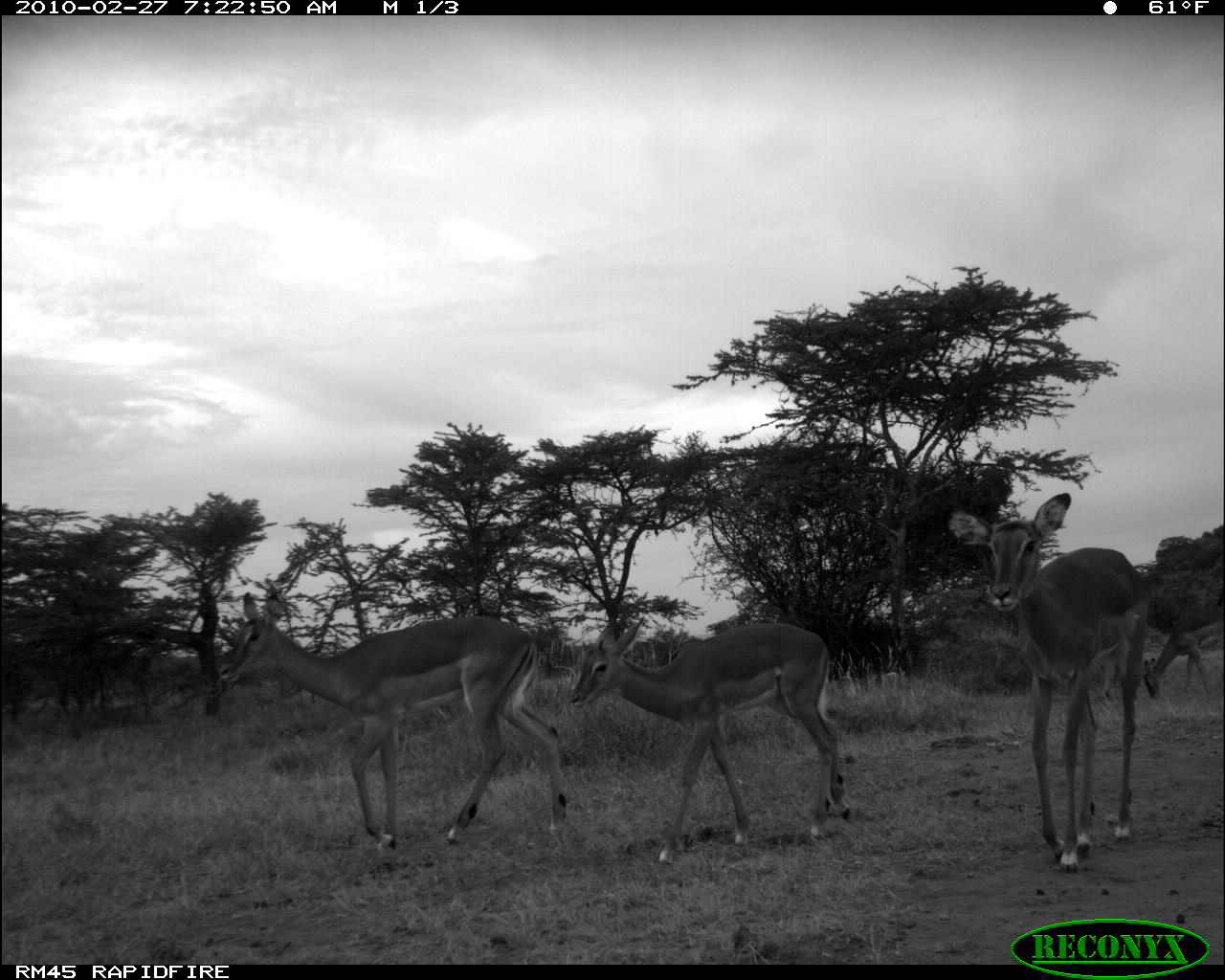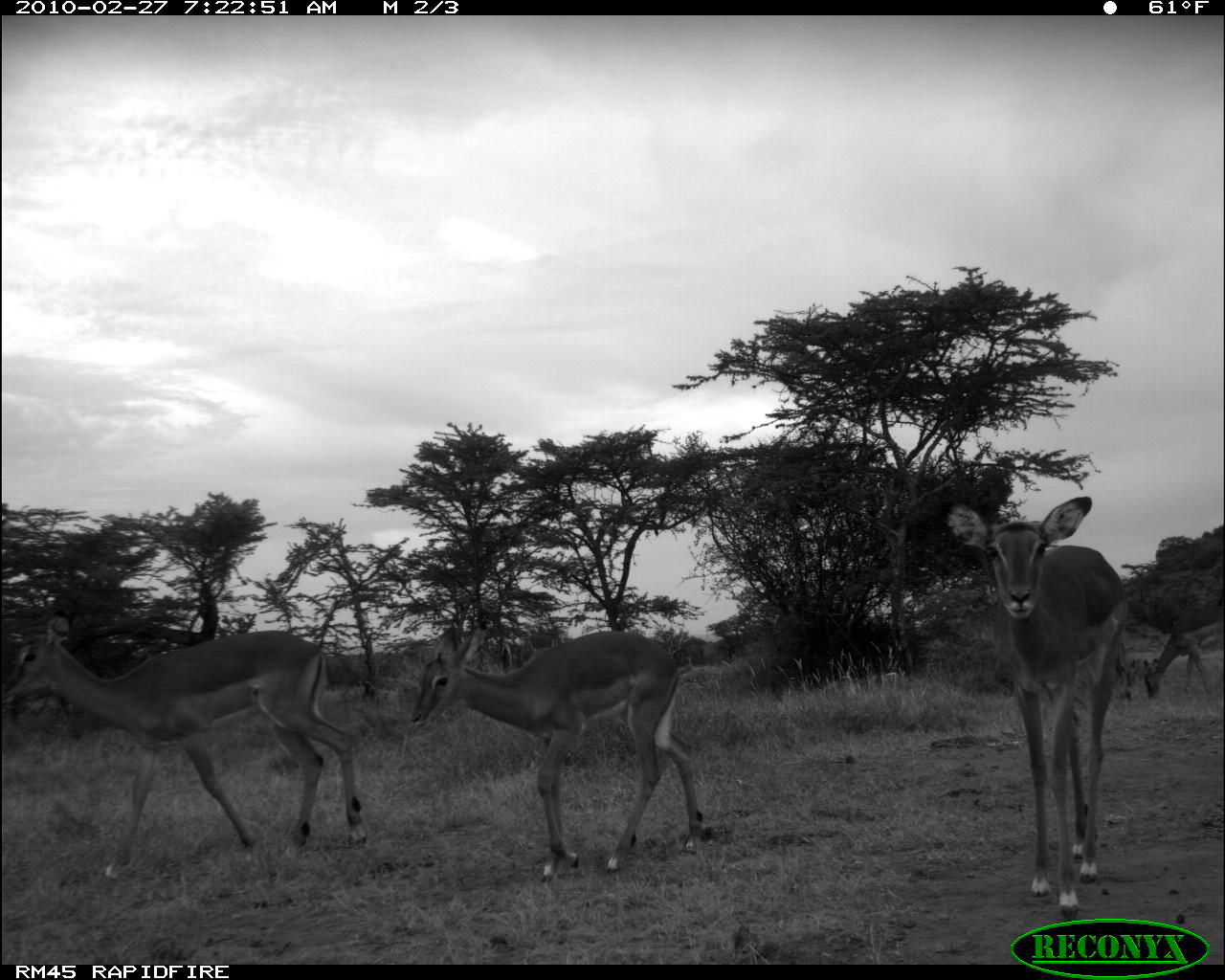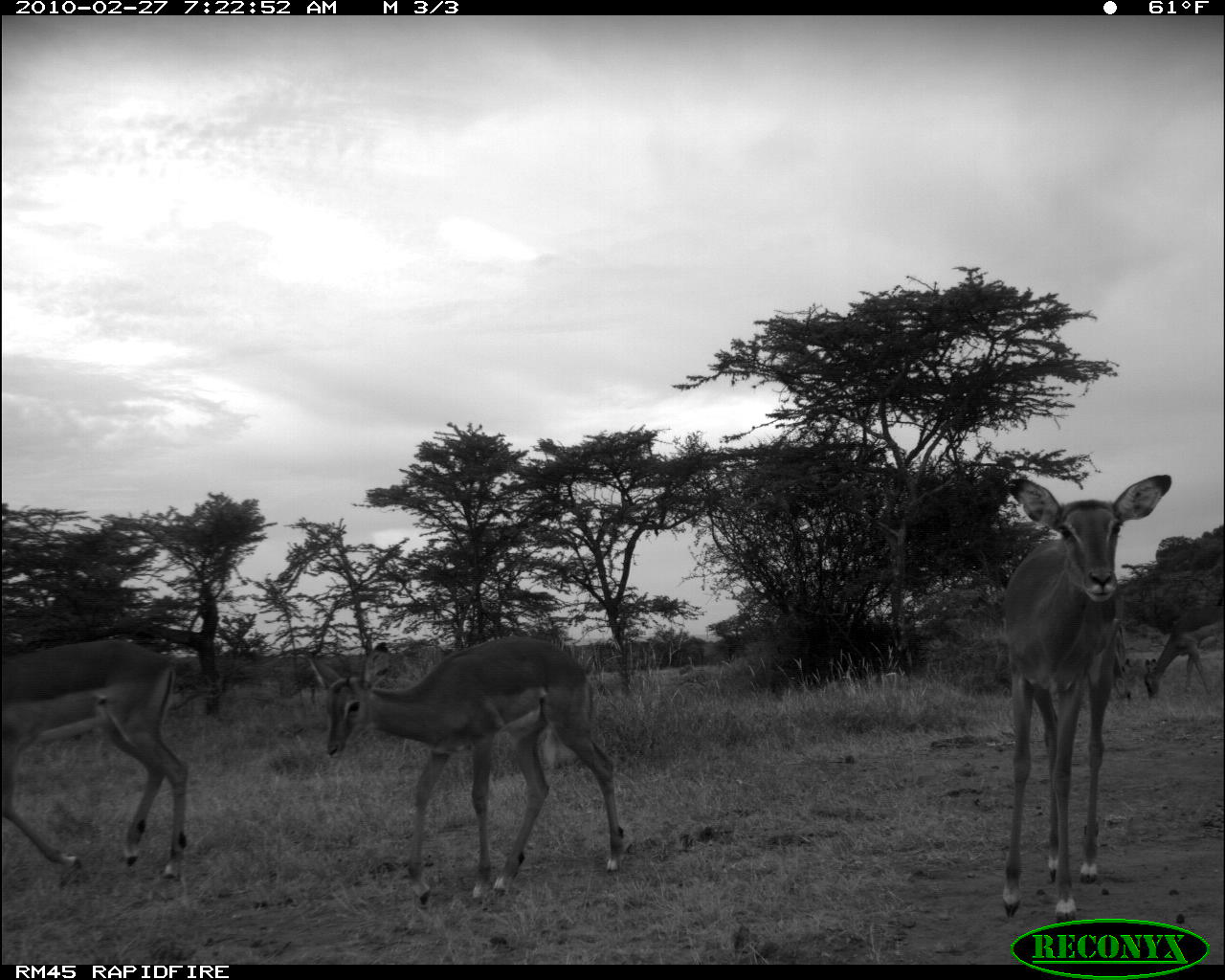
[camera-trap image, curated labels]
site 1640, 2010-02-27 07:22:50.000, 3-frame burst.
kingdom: Animalia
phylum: Chordata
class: Mammalia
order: Artiodactyla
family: Bovidae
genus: Aepyceros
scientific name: Aepyceros melampus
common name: impala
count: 3